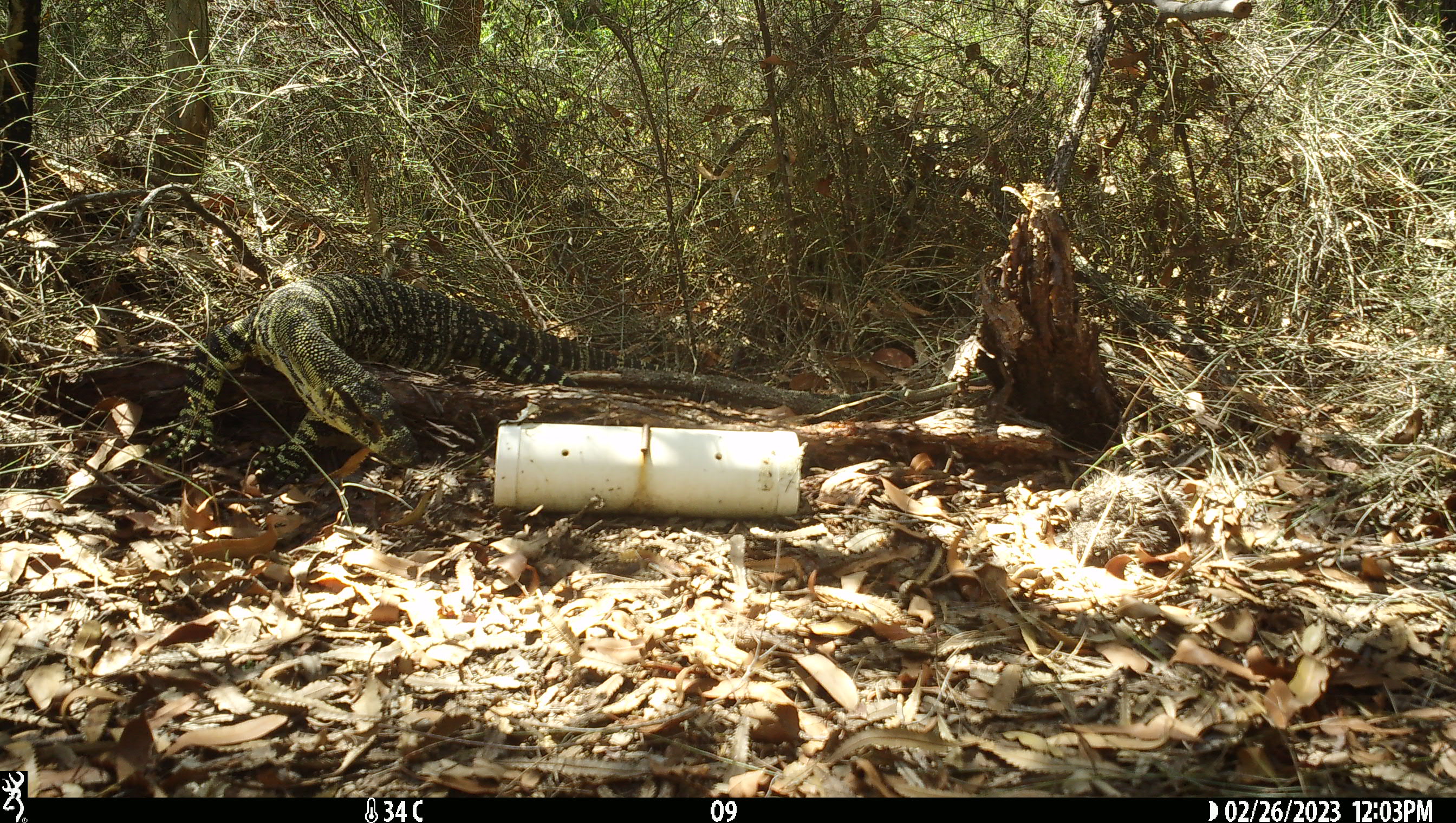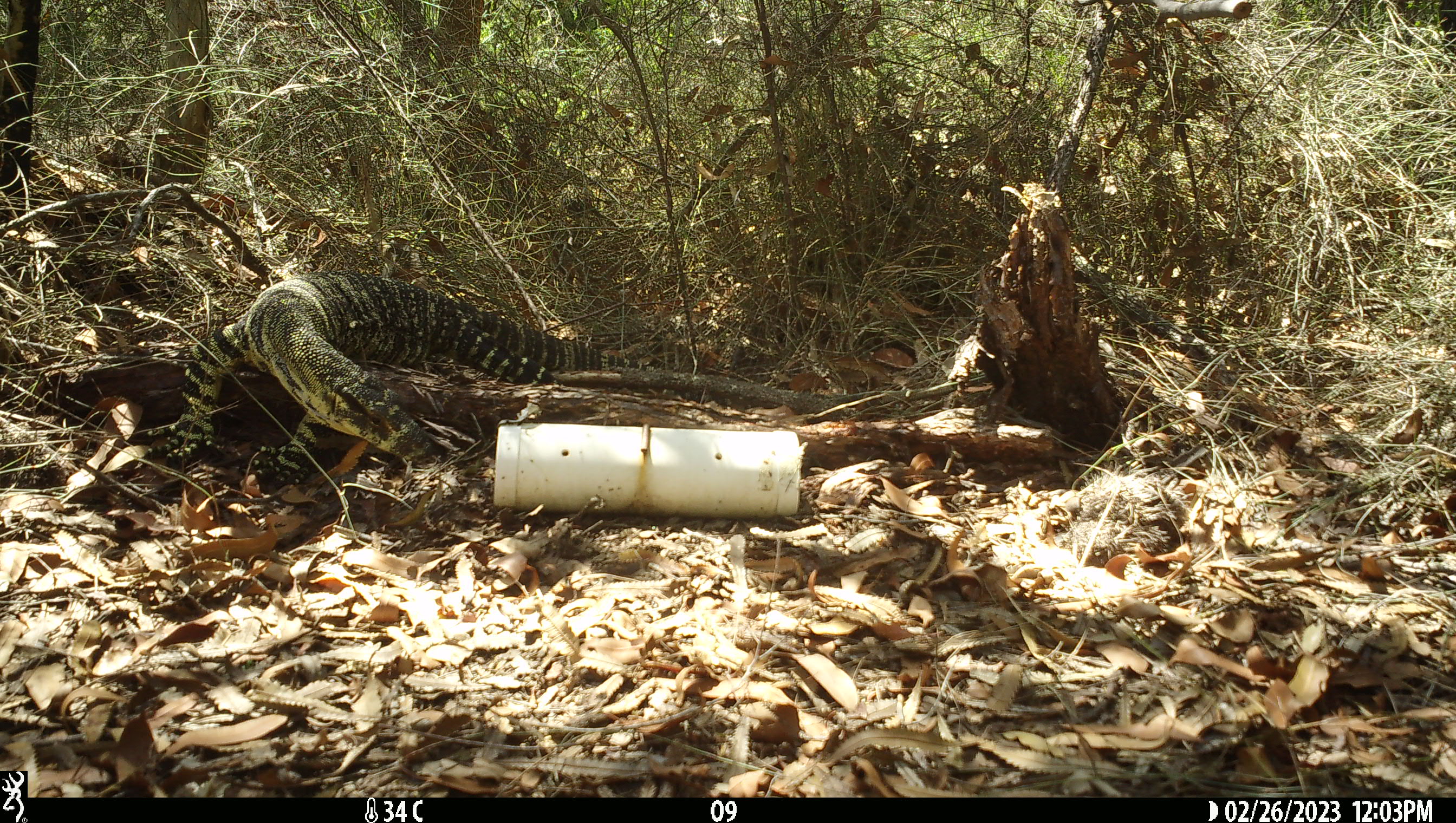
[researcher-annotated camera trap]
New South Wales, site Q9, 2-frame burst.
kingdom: Animalia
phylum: Chordata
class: Reptilia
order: Squamata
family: Varanidae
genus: Varanus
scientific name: Varanus varius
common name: lace monitor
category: goanna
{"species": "goanna (lace monitor) (Varanus varius)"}